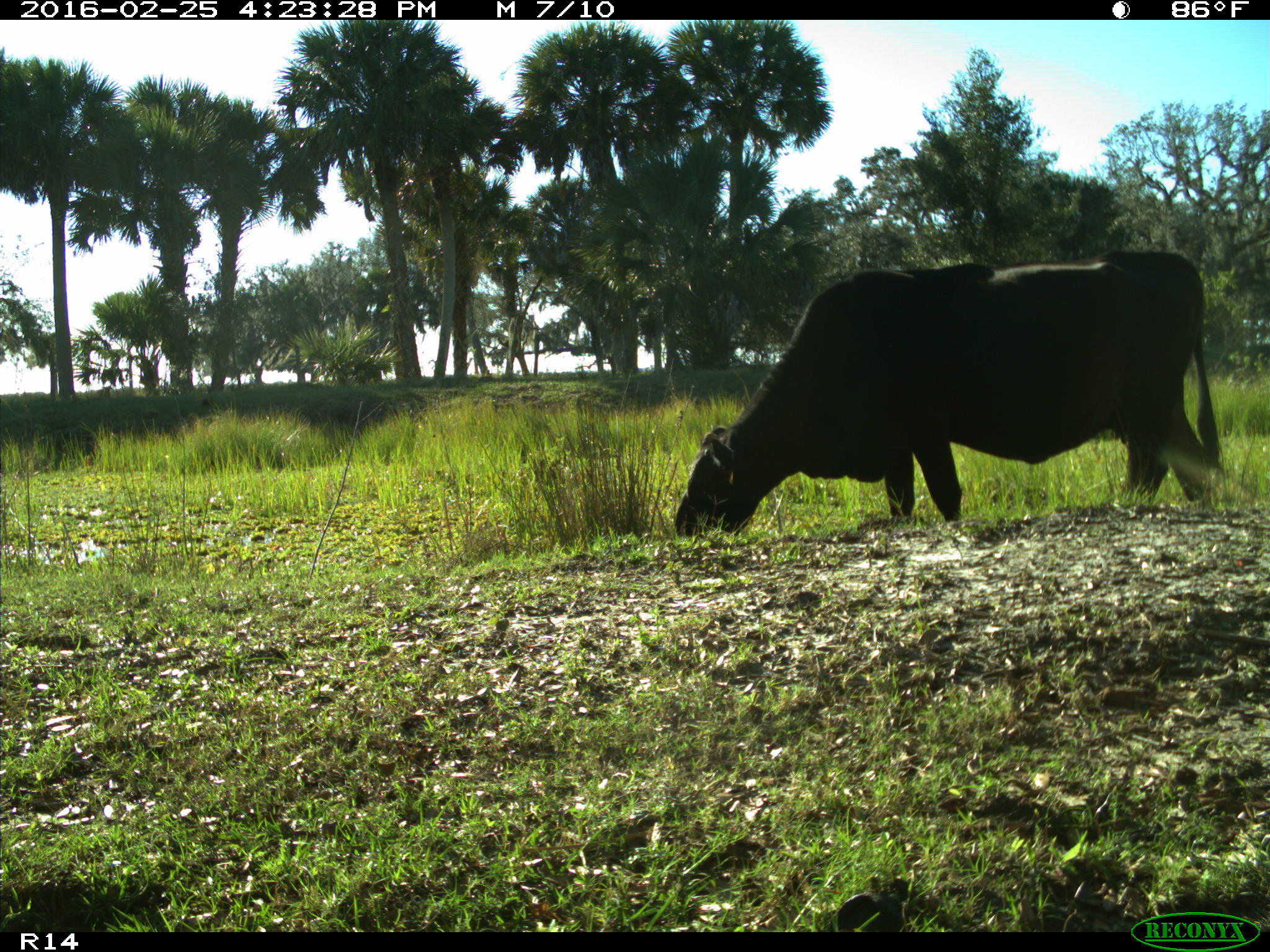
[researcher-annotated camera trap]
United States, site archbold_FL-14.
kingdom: Animalia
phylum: Chordata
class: Mammalia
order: Artiodactyla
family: Bovidae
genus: Bos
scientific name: Bos taurus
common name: domestic cow